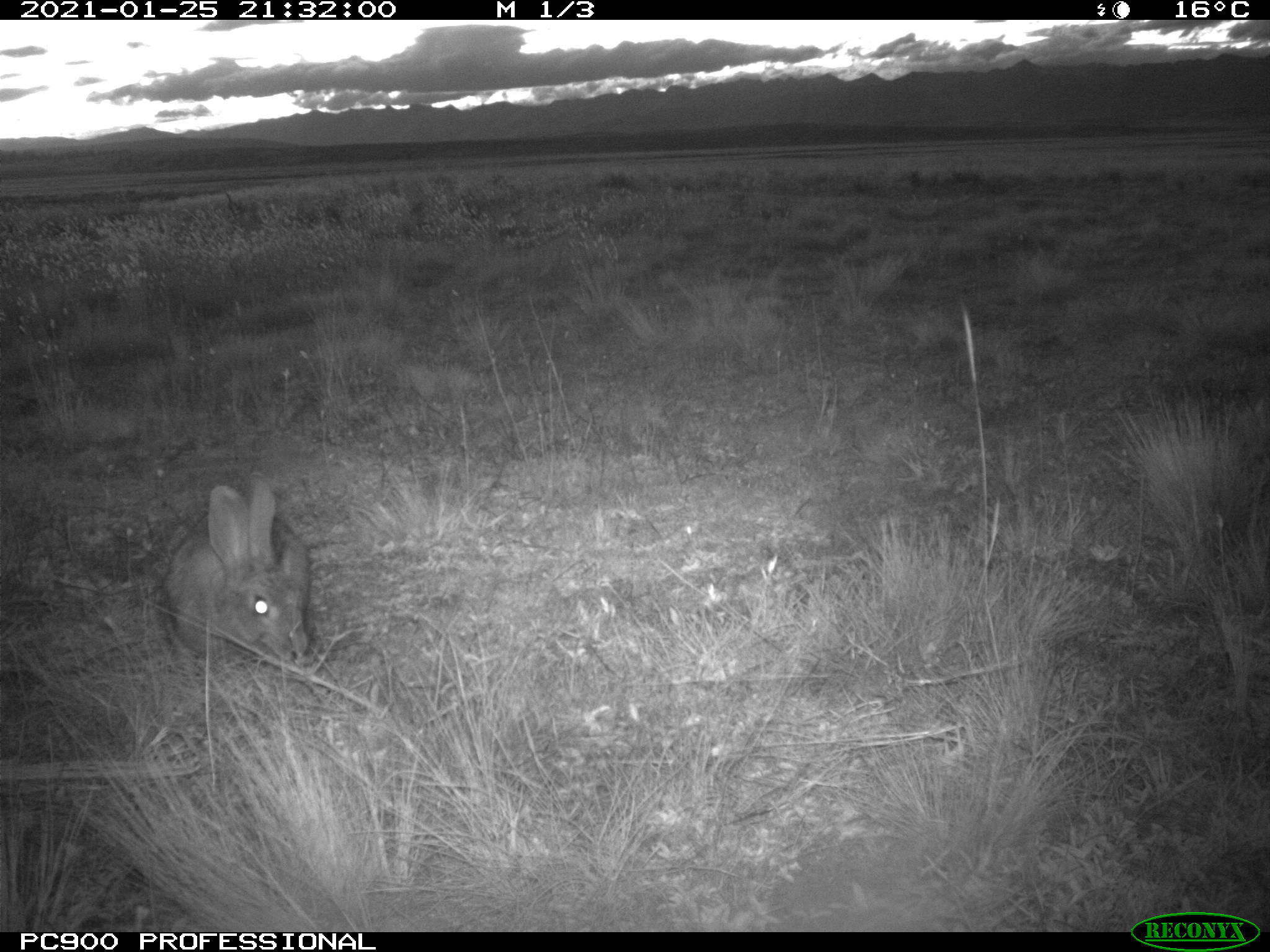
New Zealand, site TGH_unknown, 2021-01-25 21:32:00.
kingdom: Animalia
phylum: Chordata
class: Mammalia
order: Lagomorpha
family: Leporidae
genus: Oryctolagus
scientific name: Oryctolagus cuniculus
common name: european rabbit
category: rabbit